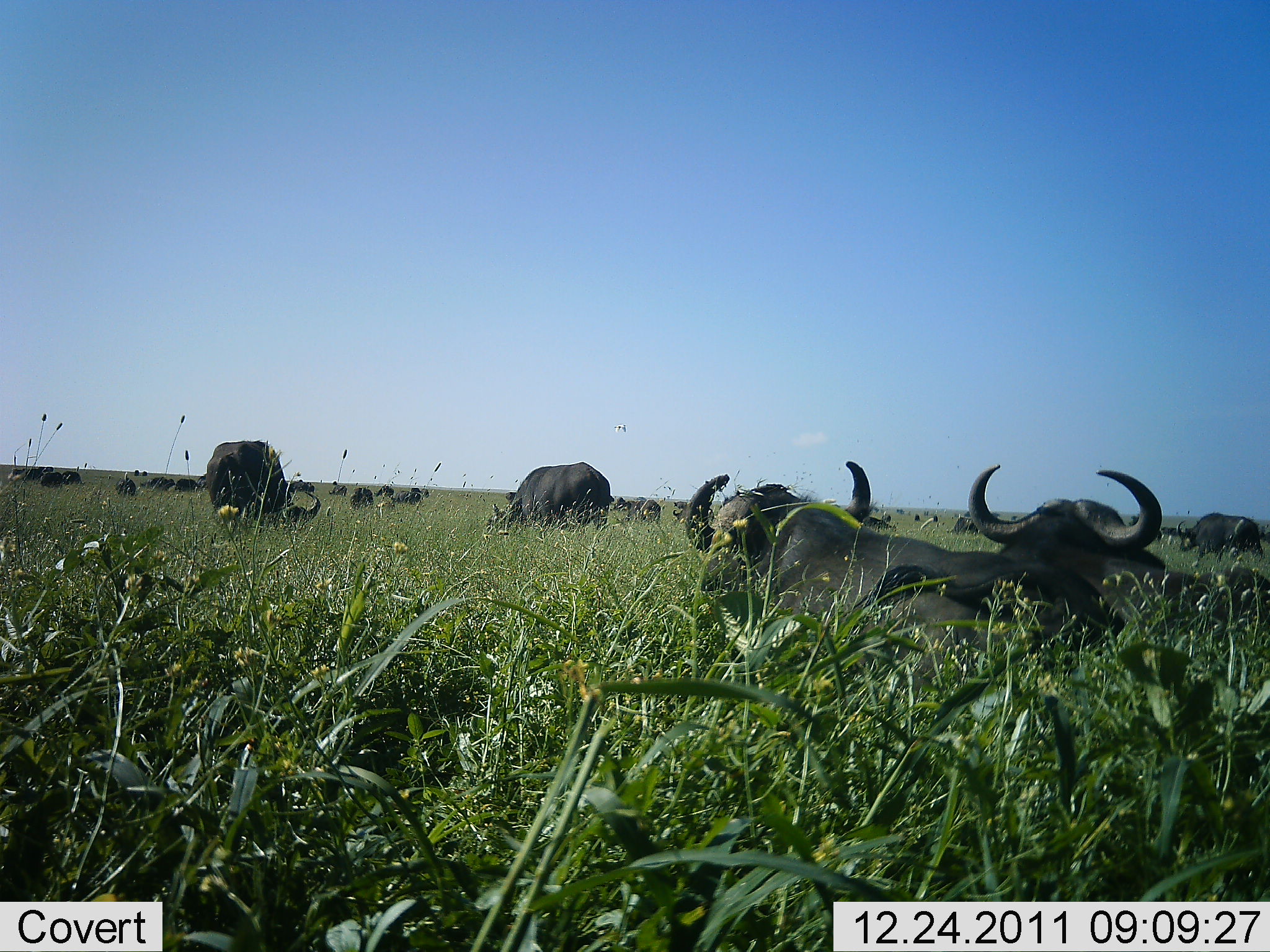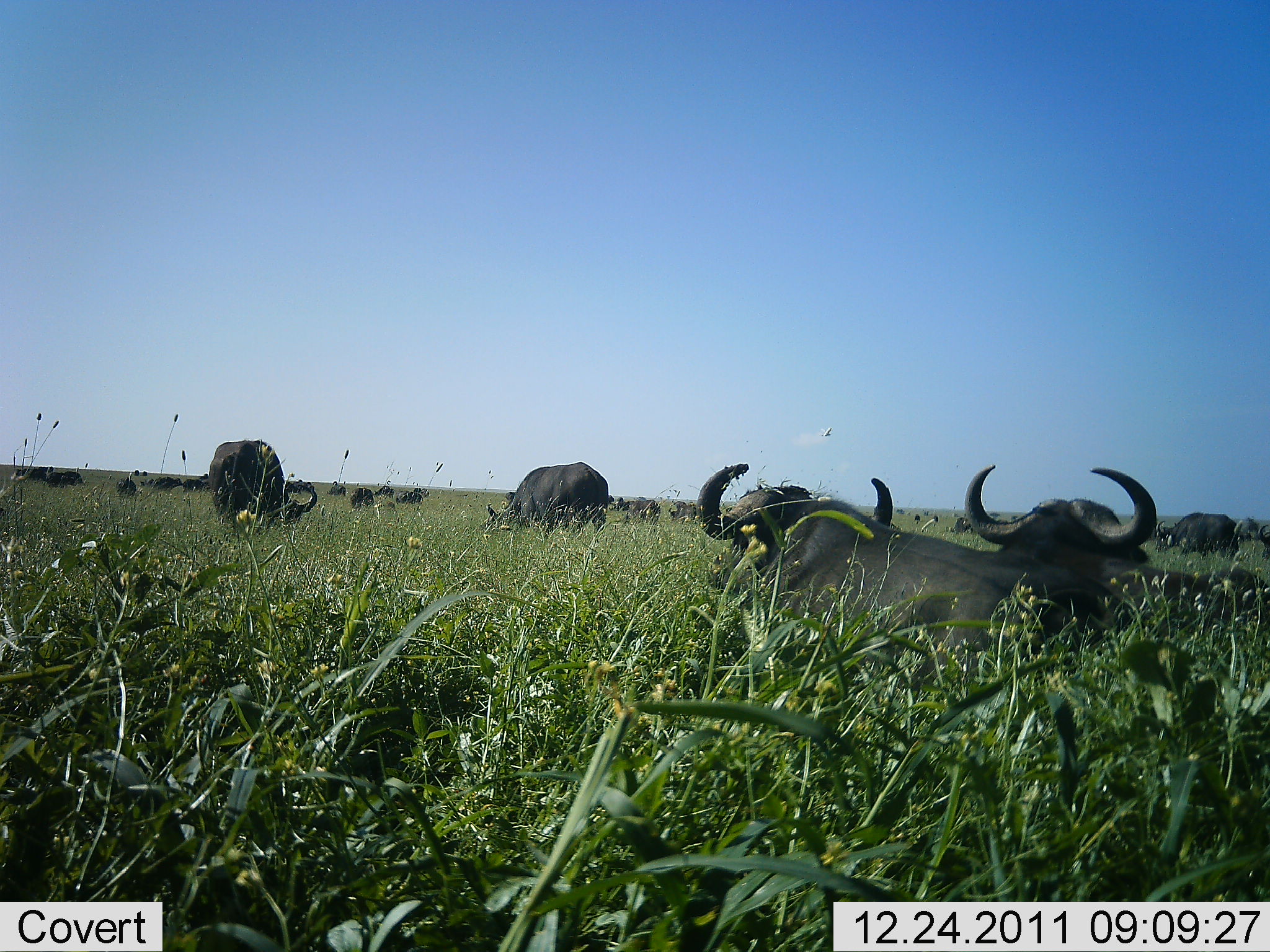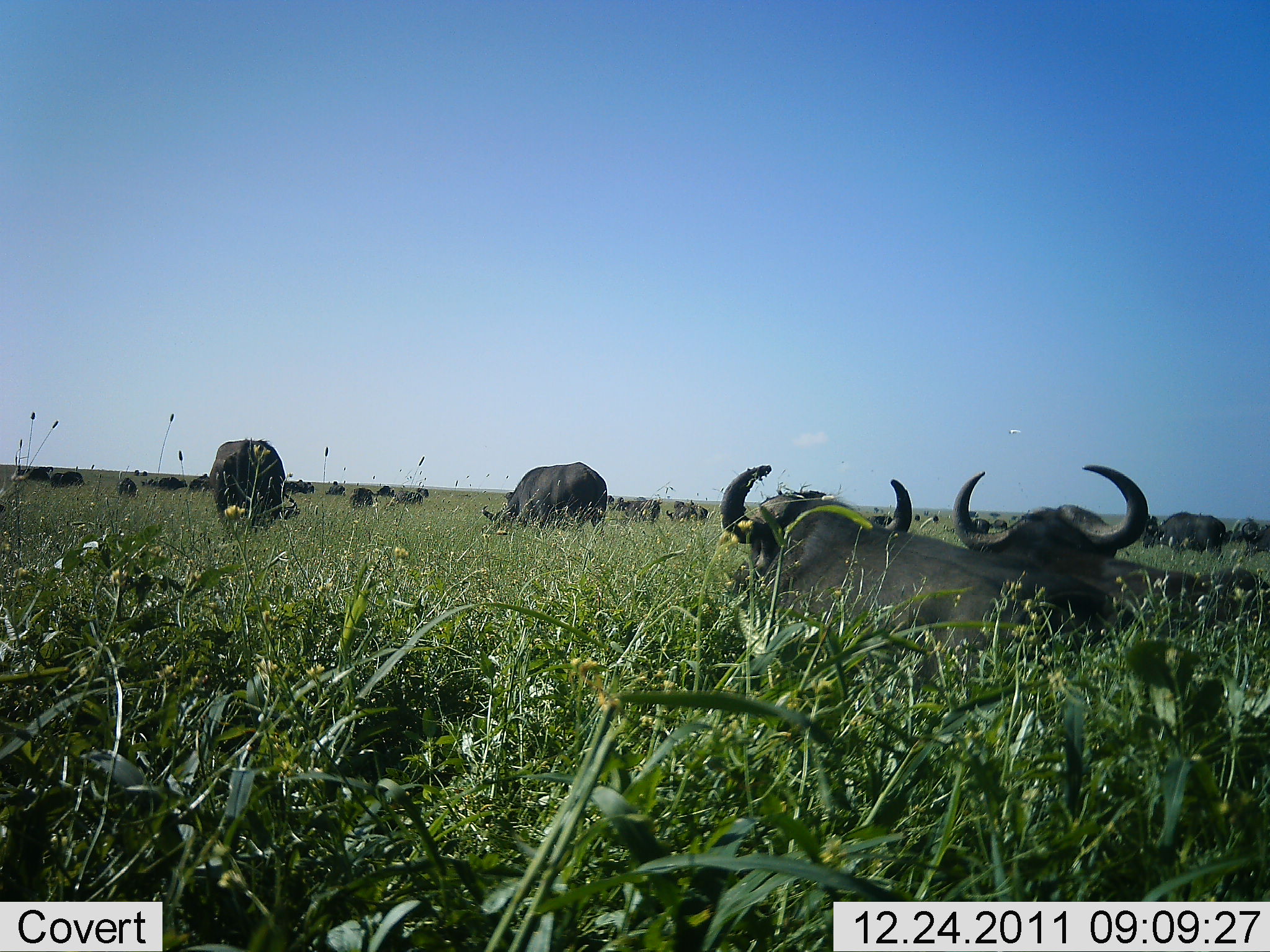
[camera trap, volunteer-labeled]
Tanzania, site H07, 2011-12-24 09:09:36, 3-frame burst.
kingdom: Animalia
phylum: Chordata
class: Mammalia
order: Artiodactyla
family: Bovidae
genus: Syncerus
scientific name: Syncerus caffer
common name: cape buffalo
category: buffalo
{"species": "buffalo (cape buffalo) (Syncerus caffer)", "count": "11-50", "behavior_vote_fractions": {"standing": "46%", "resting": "77%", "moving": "23%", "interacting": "8%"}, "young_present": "0%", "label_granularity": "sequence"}